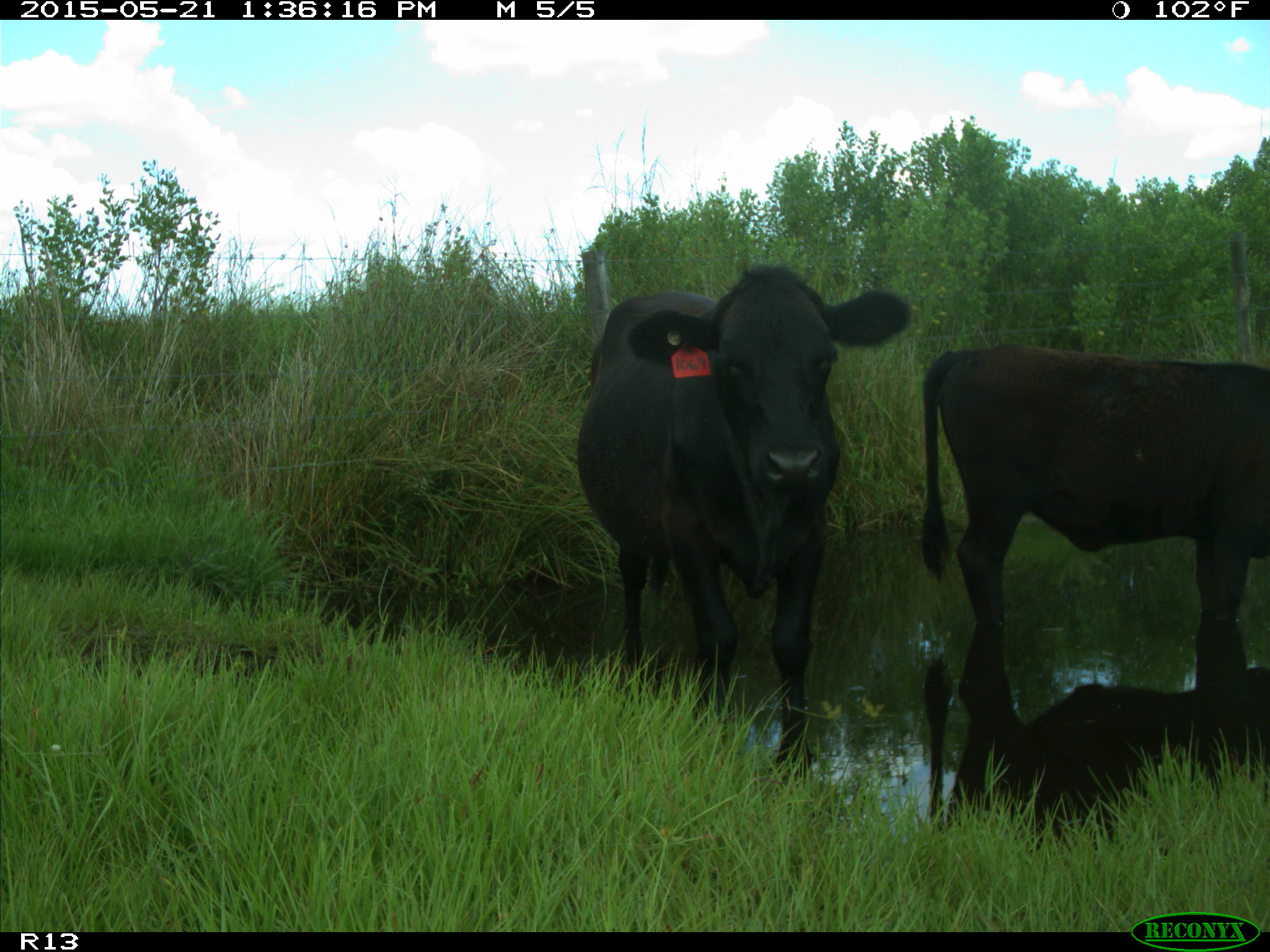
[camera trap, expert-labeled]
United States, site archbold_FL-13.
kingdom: Animalia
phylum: Chordata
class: Mammalia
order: Artiodactyla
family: Bovidae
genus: Bos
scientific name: Bos taurus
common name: domestic cow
Bos taurus (domestic cow).